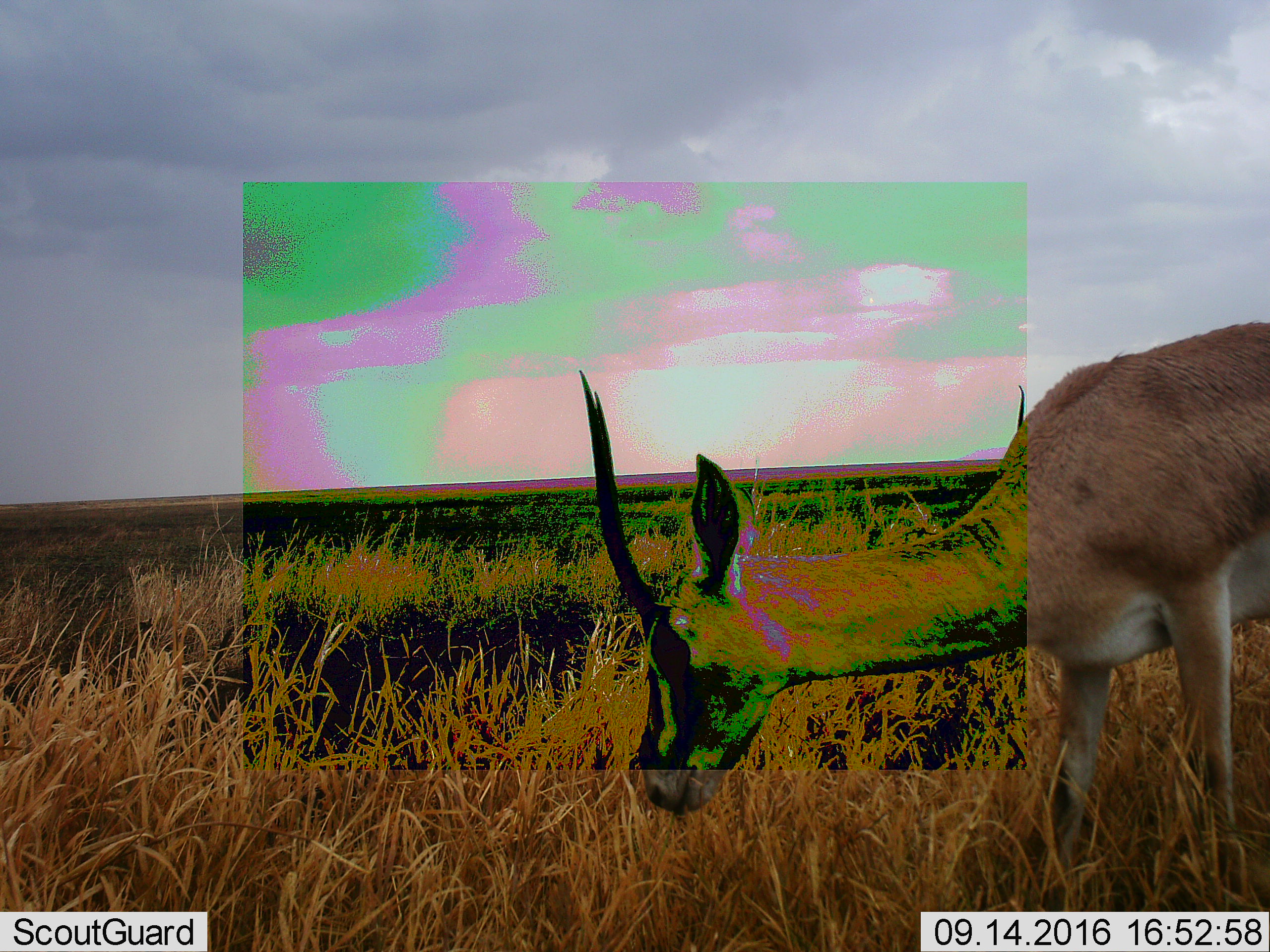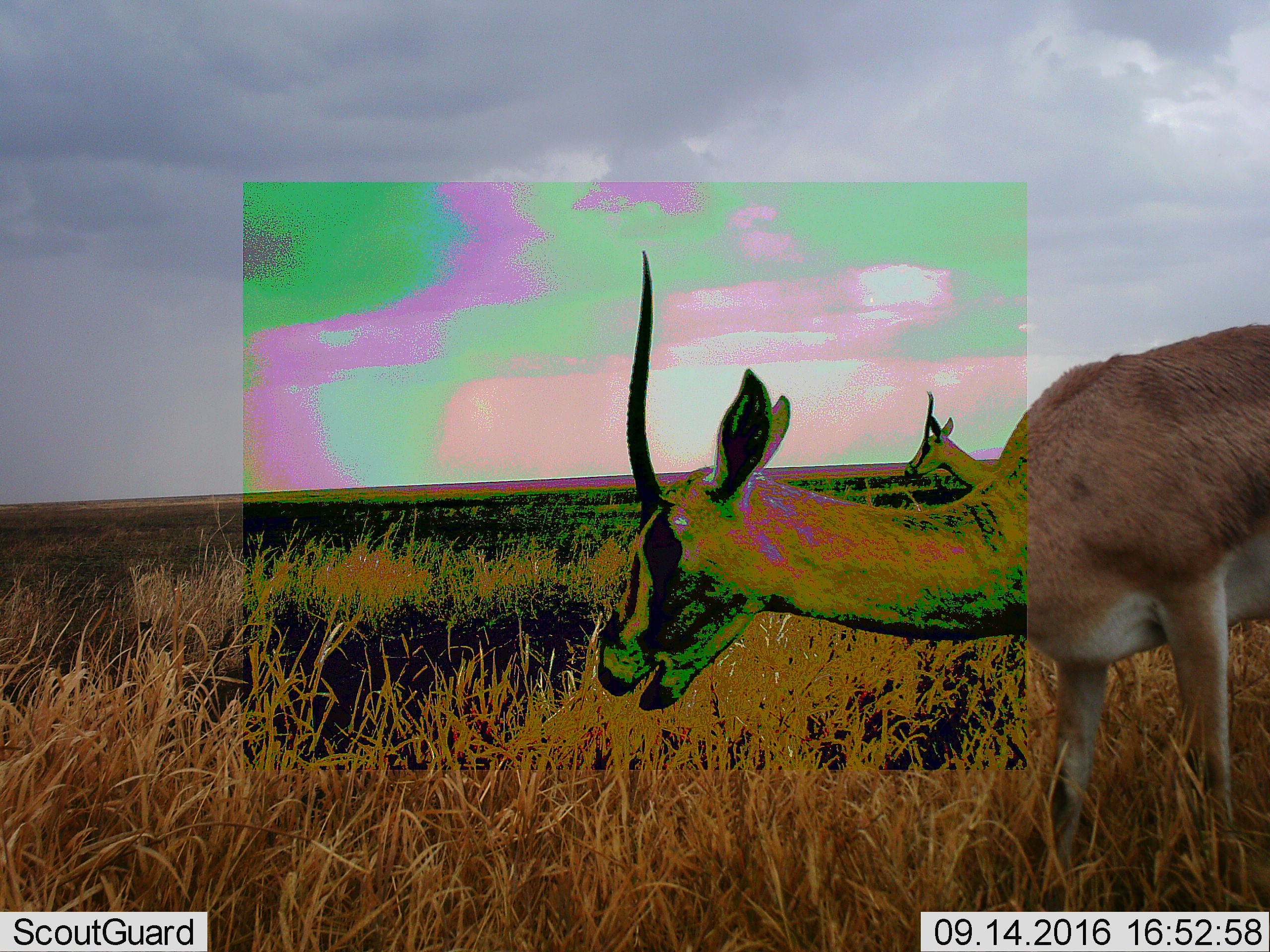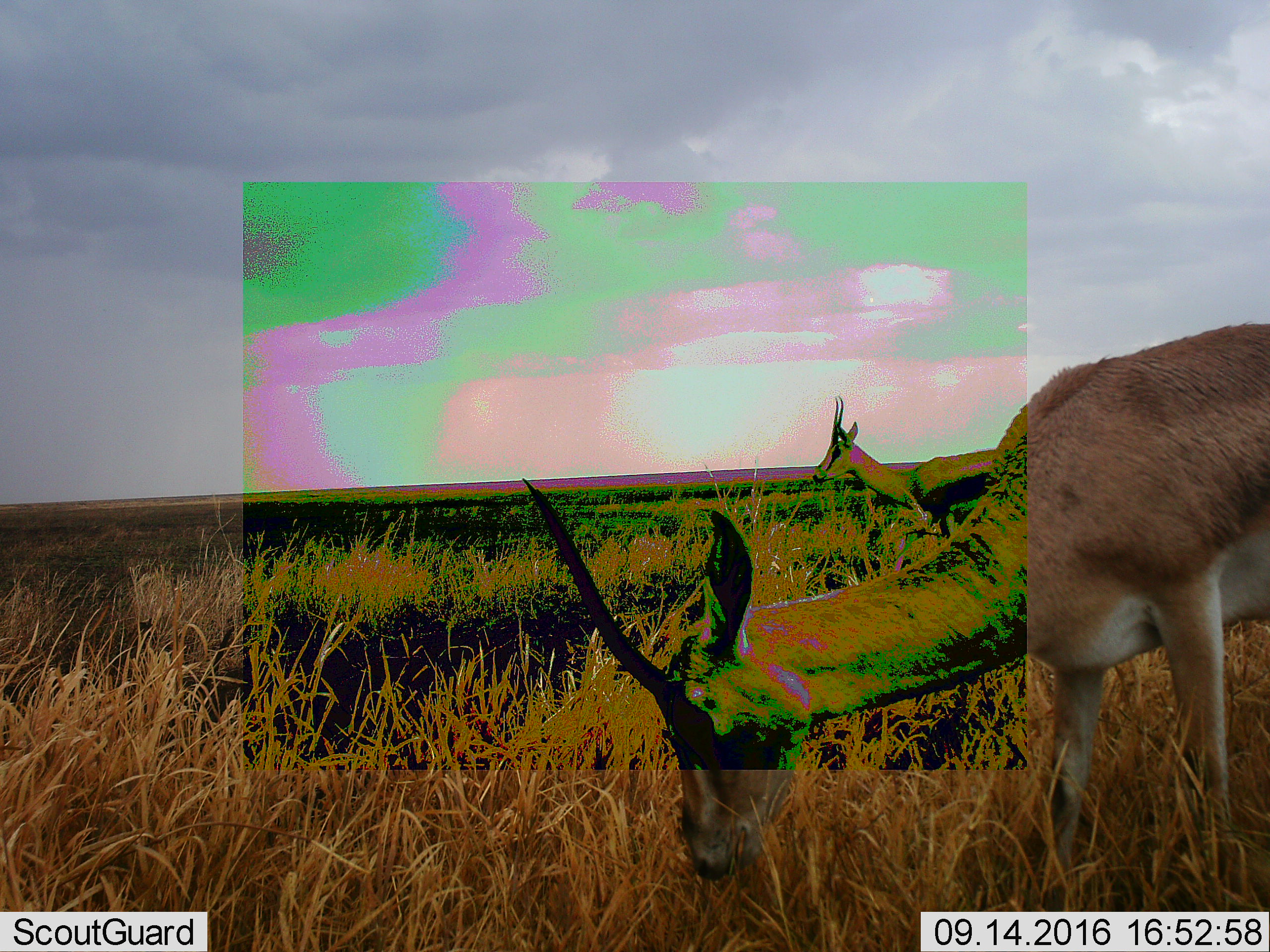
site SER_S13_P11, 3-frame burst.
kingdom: Animalia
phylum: Chordata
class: Mammalia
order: Artiodactyla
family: Bovidae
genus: Nanger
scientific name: Nanger granti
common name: grant's gazelle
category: gazellegrants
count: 2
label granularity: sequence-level